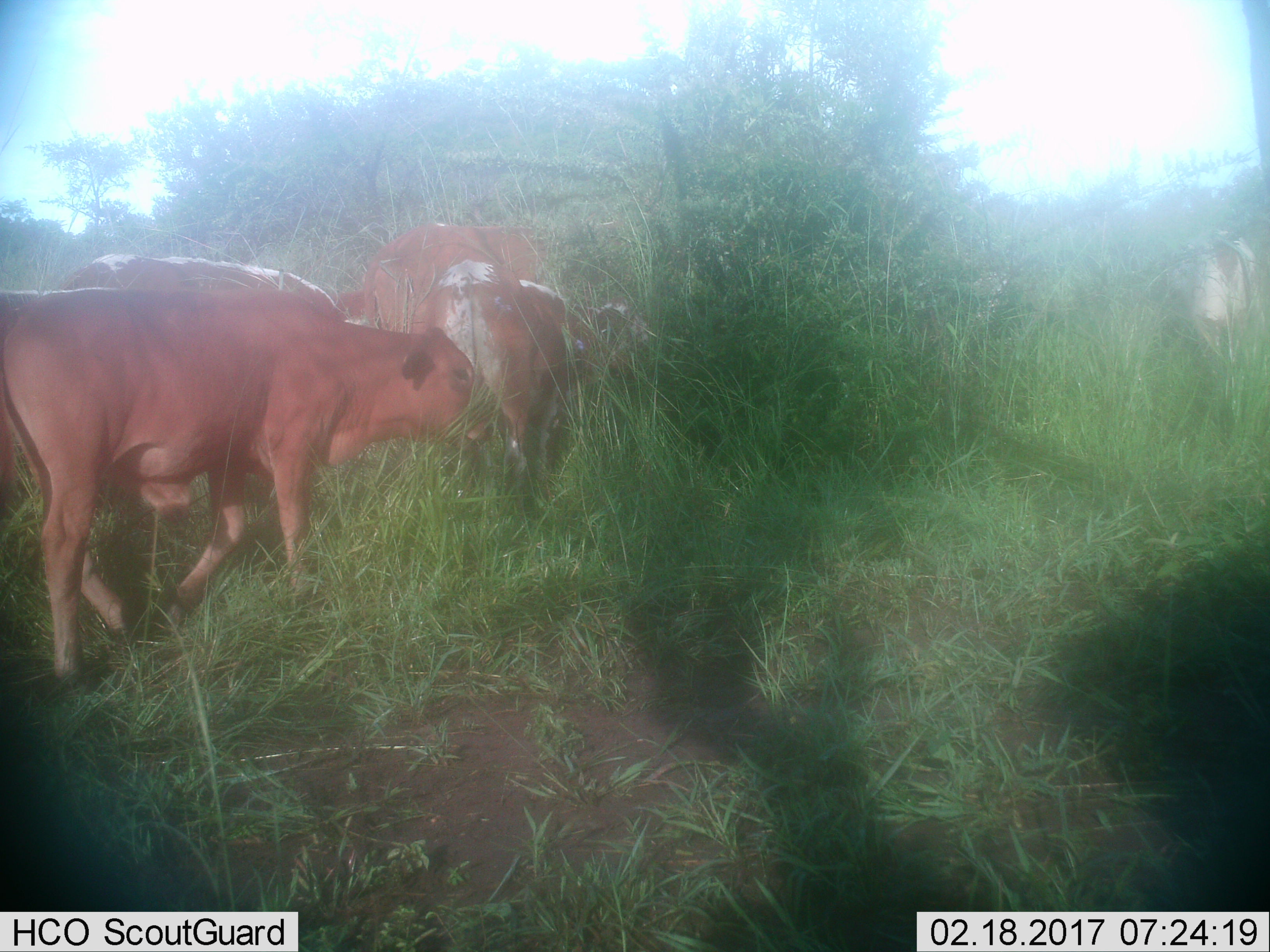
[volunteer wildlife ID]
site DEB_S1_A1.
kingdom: Animalia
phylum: Chordata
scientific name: Vertebrata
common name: domestic animal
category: domesticanimal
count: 5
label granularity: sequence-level